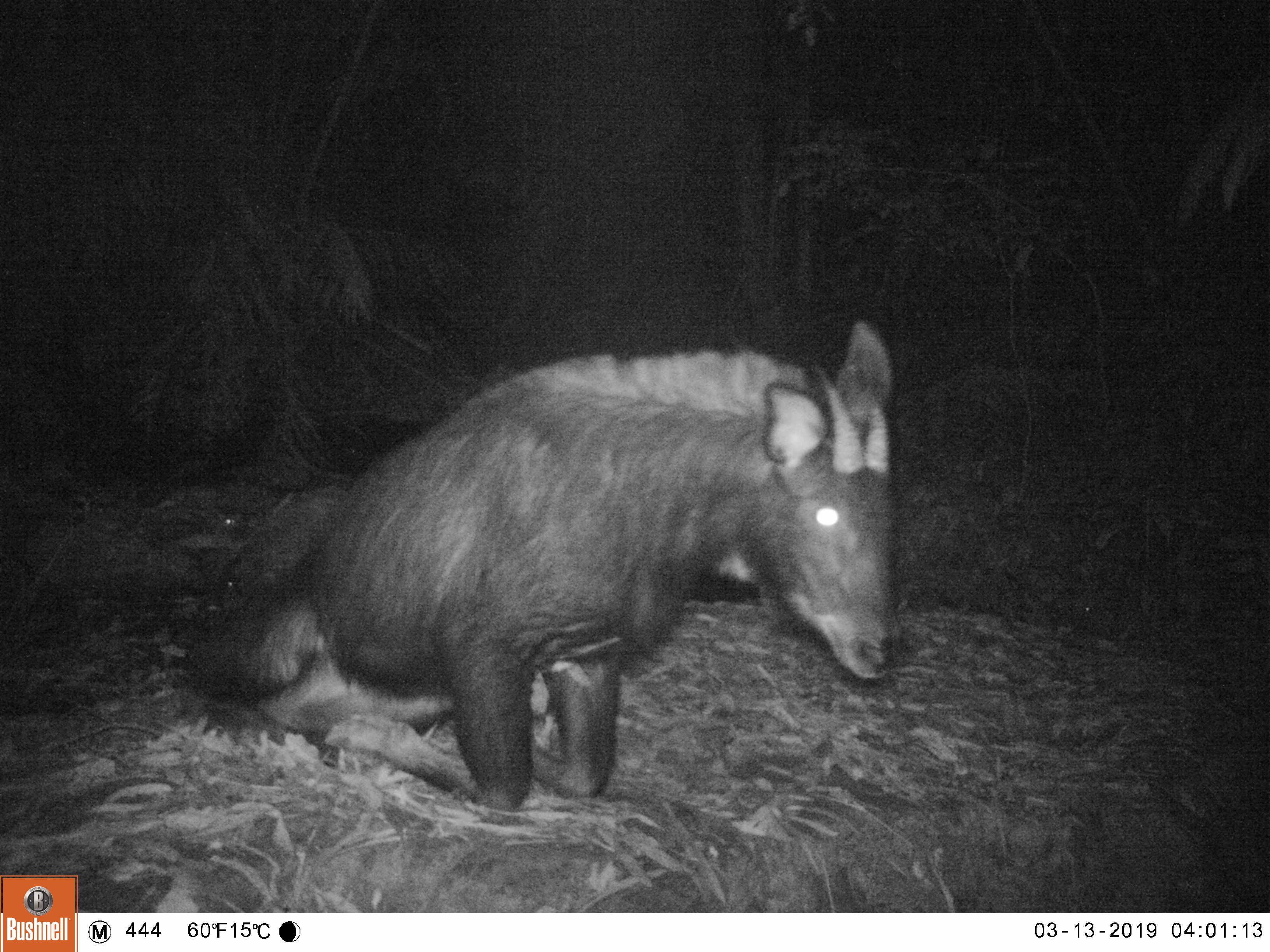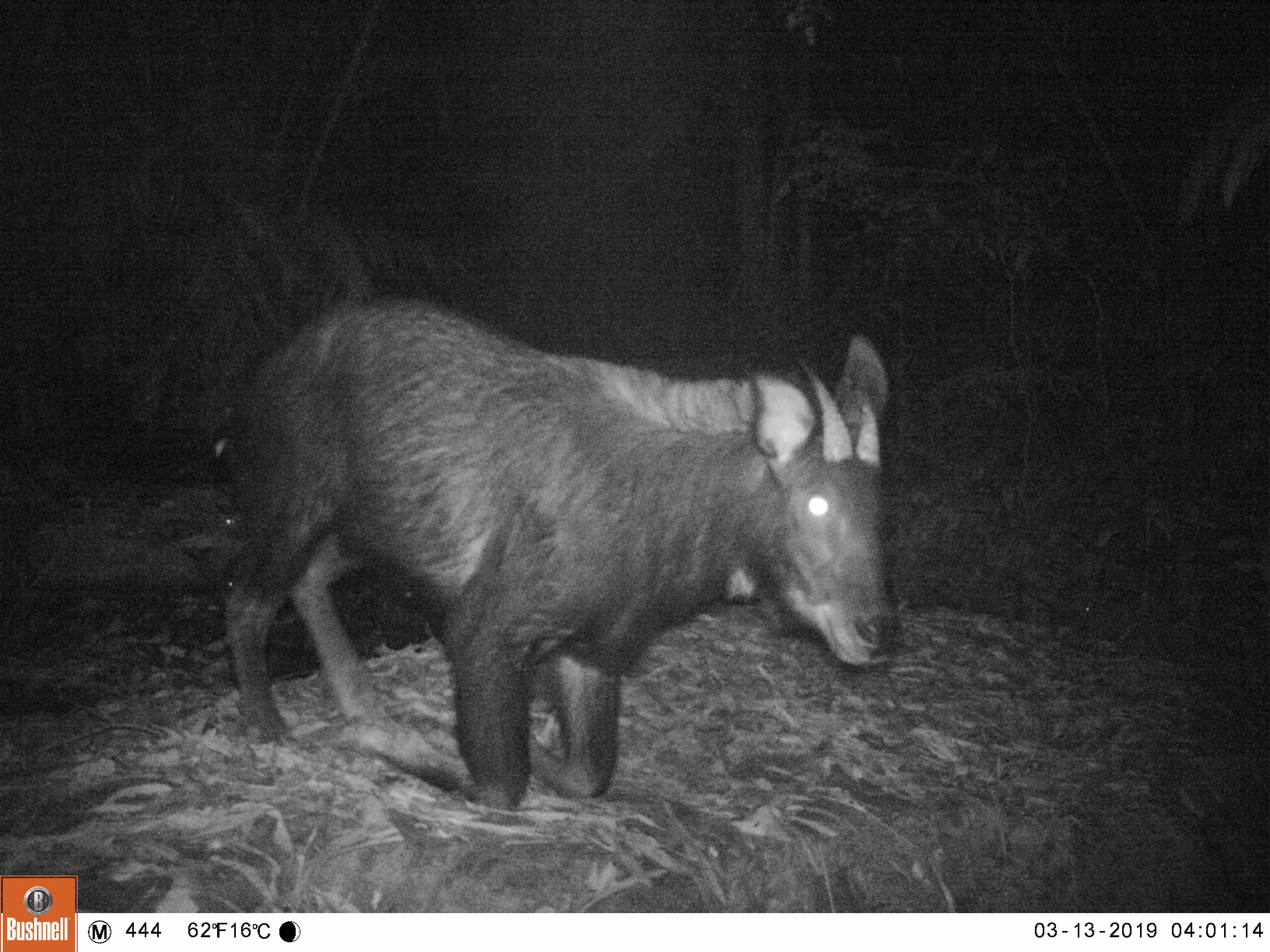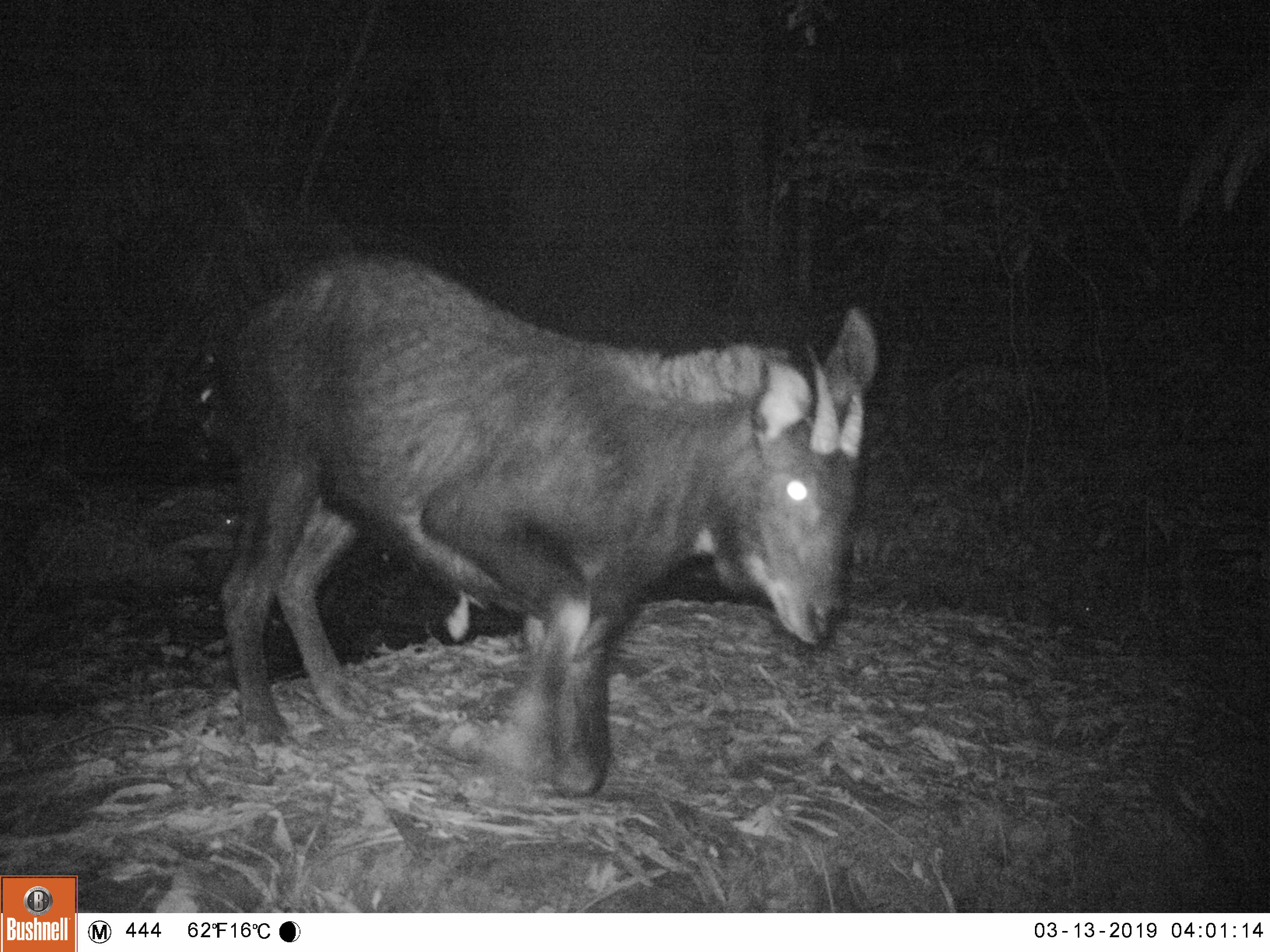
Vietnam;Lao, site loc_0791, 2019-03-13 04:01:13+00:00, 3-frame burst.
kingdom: Animalia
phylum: Chordata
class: Mammalia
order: Artiodactyla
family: Bovidae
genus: Capricornis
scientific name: Capricornis sumatraensis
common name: chinese serow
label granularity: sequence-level